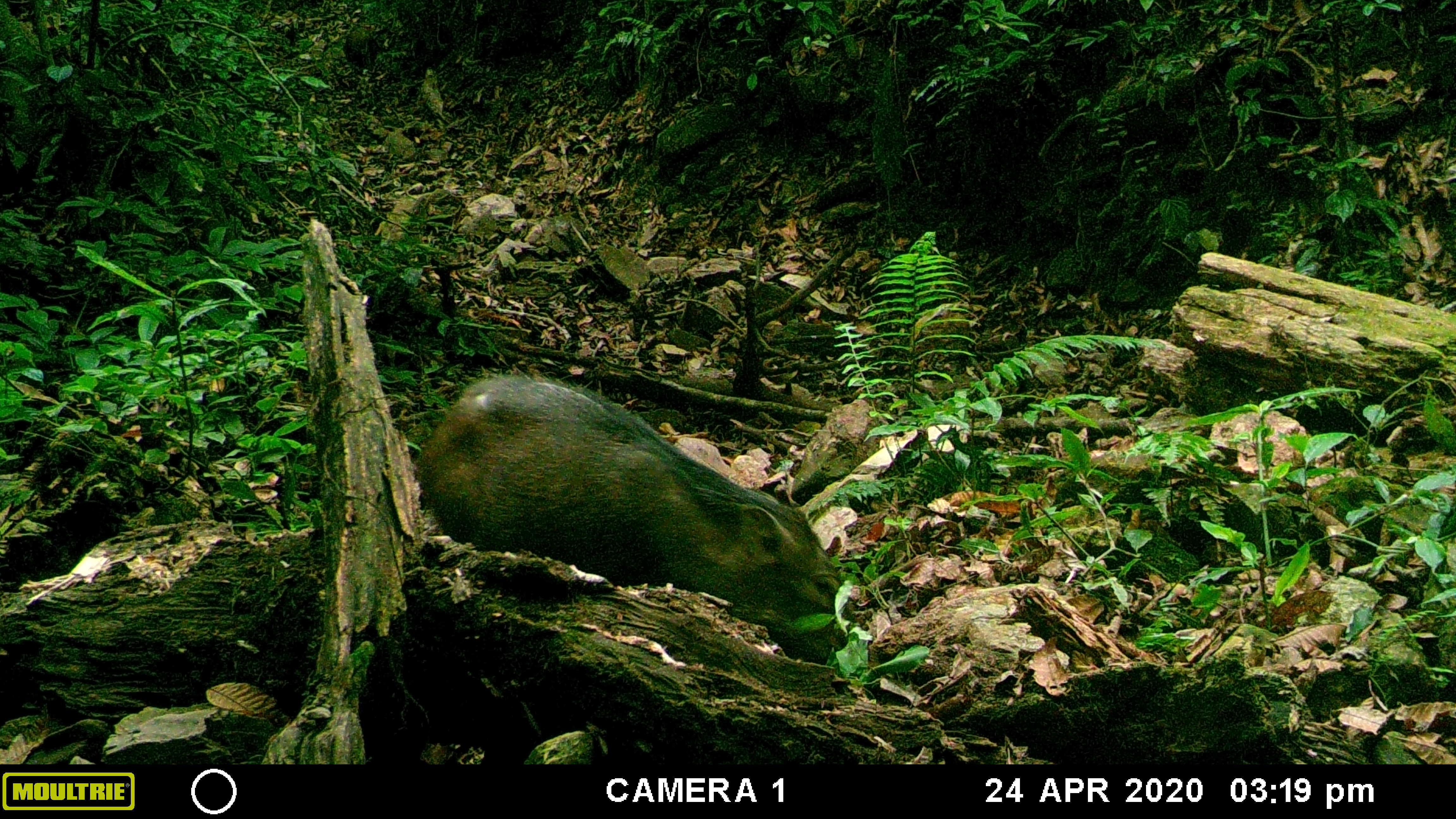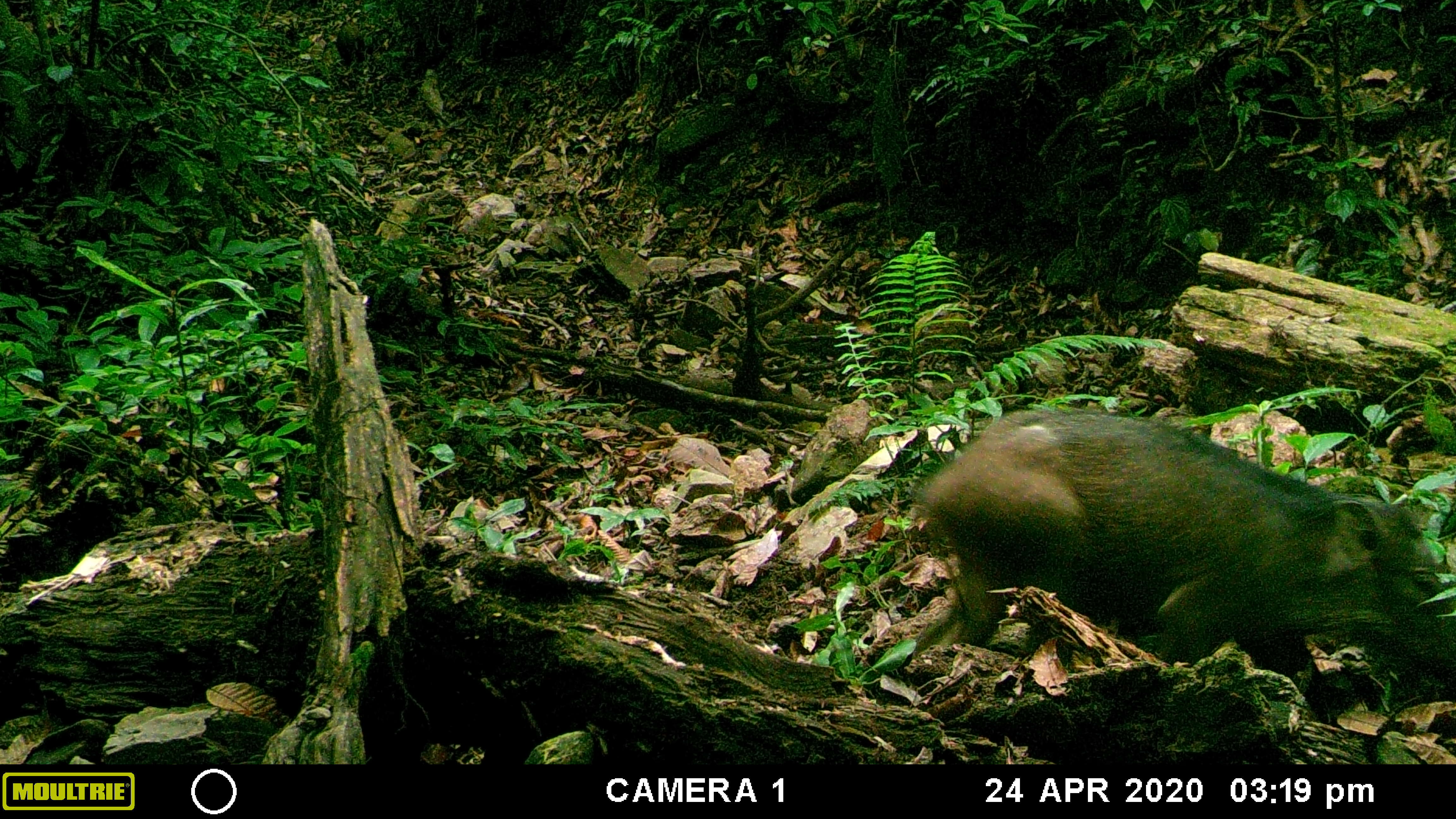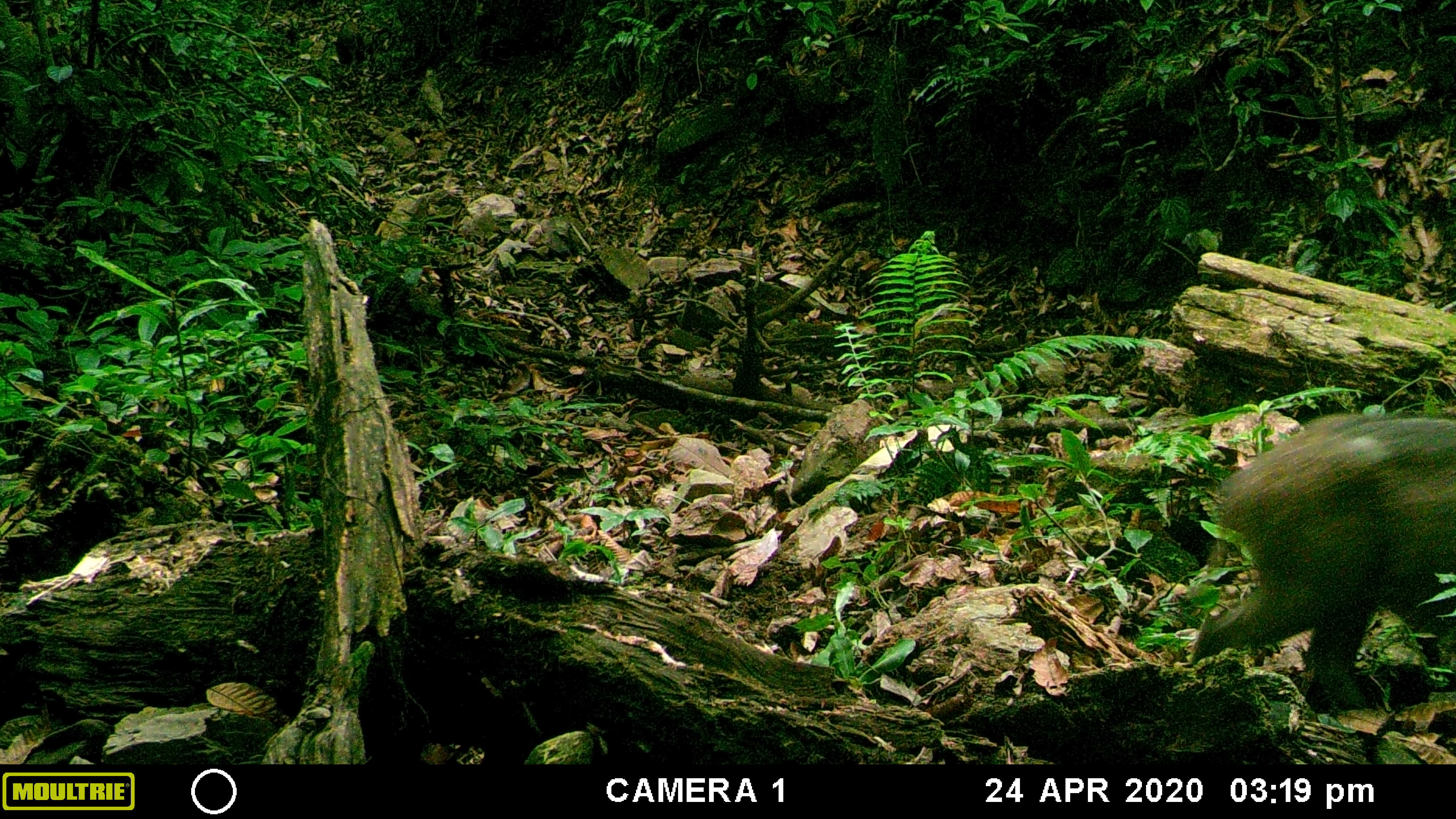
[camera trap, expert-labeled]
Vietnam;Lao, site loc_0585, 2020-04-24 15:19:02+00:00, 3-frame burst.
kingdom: Animalia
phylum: Chordata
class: Mammalia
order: Artiodactyla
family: Suidae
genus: Sus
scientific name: Sus scrofa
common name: eurasian wild pig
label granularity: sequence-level